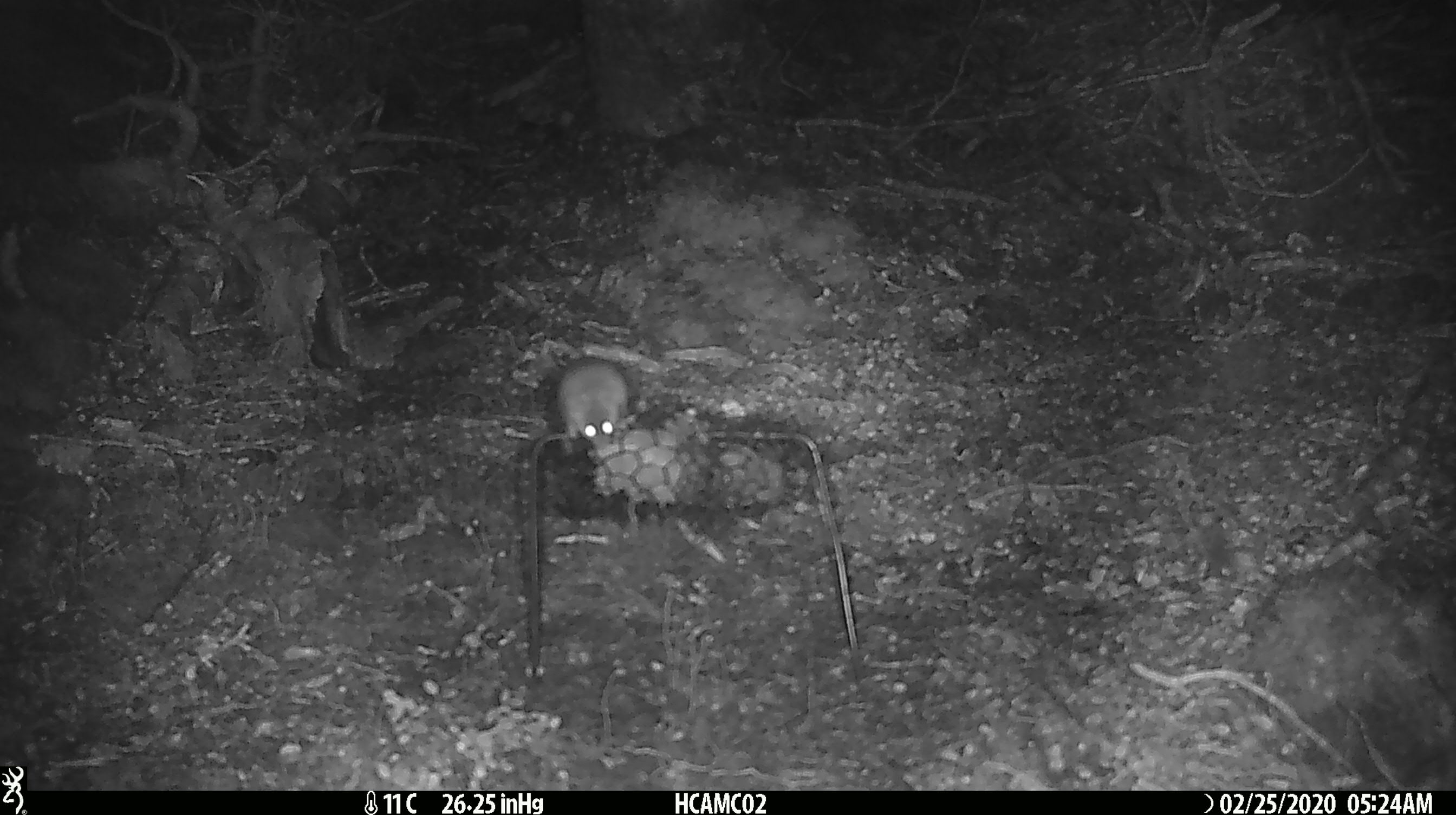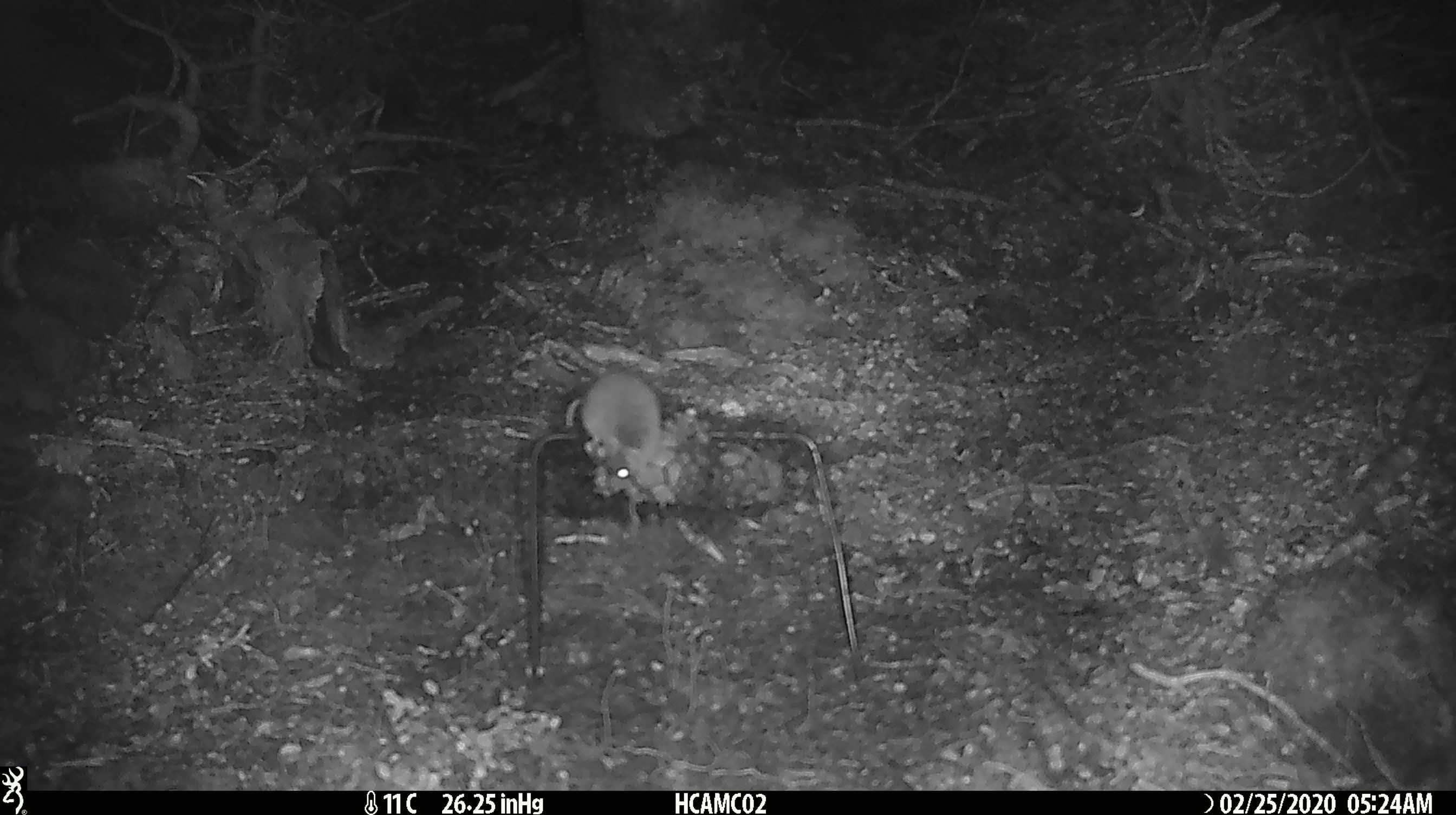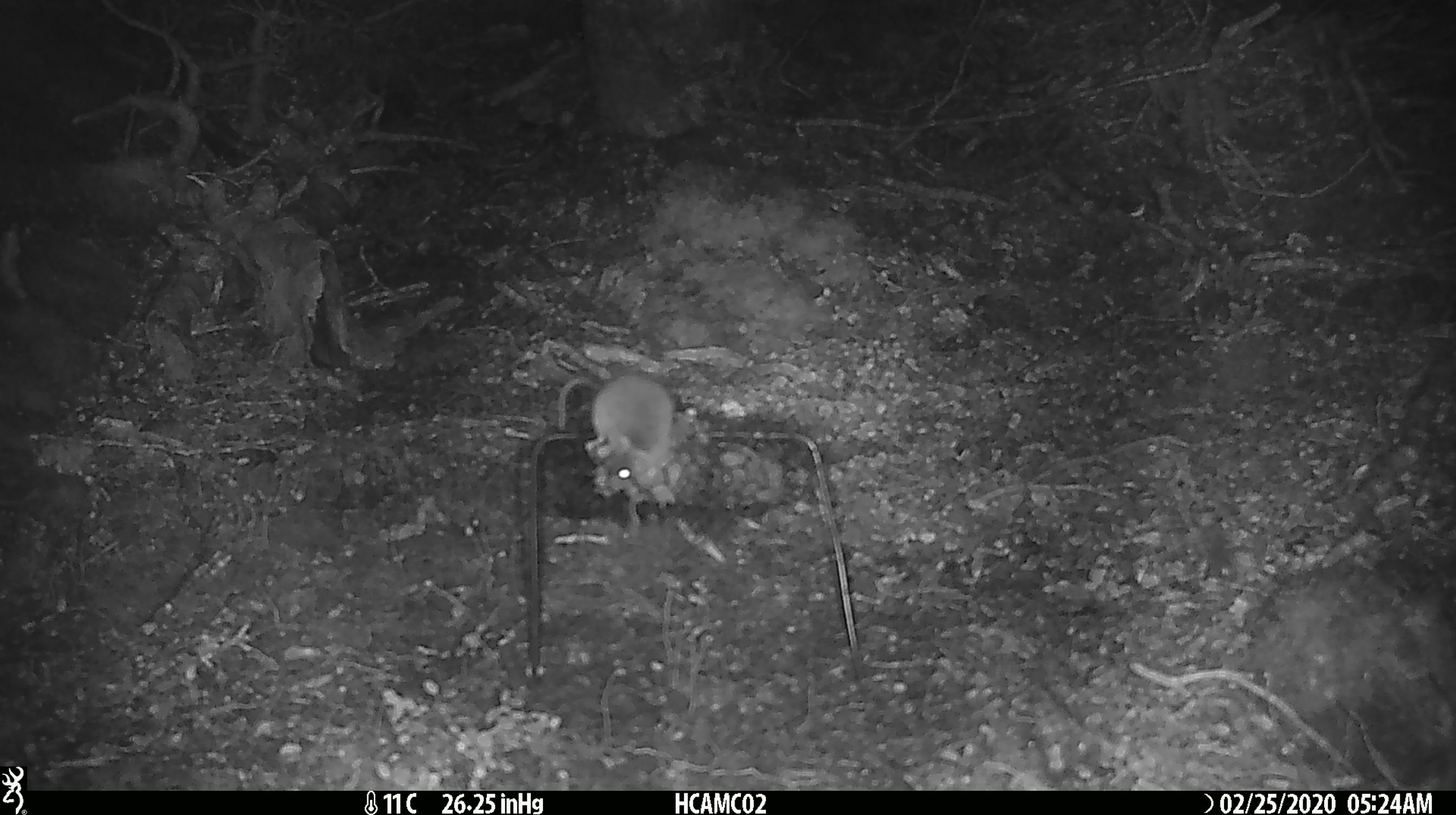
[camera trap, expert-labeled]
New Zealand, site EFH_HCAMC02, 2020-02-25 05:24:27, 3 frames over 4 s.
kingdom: Animalia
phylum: Chordata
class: Mammalia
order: Rodentia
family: Muridae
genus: Mus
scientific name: Mus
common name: mouse